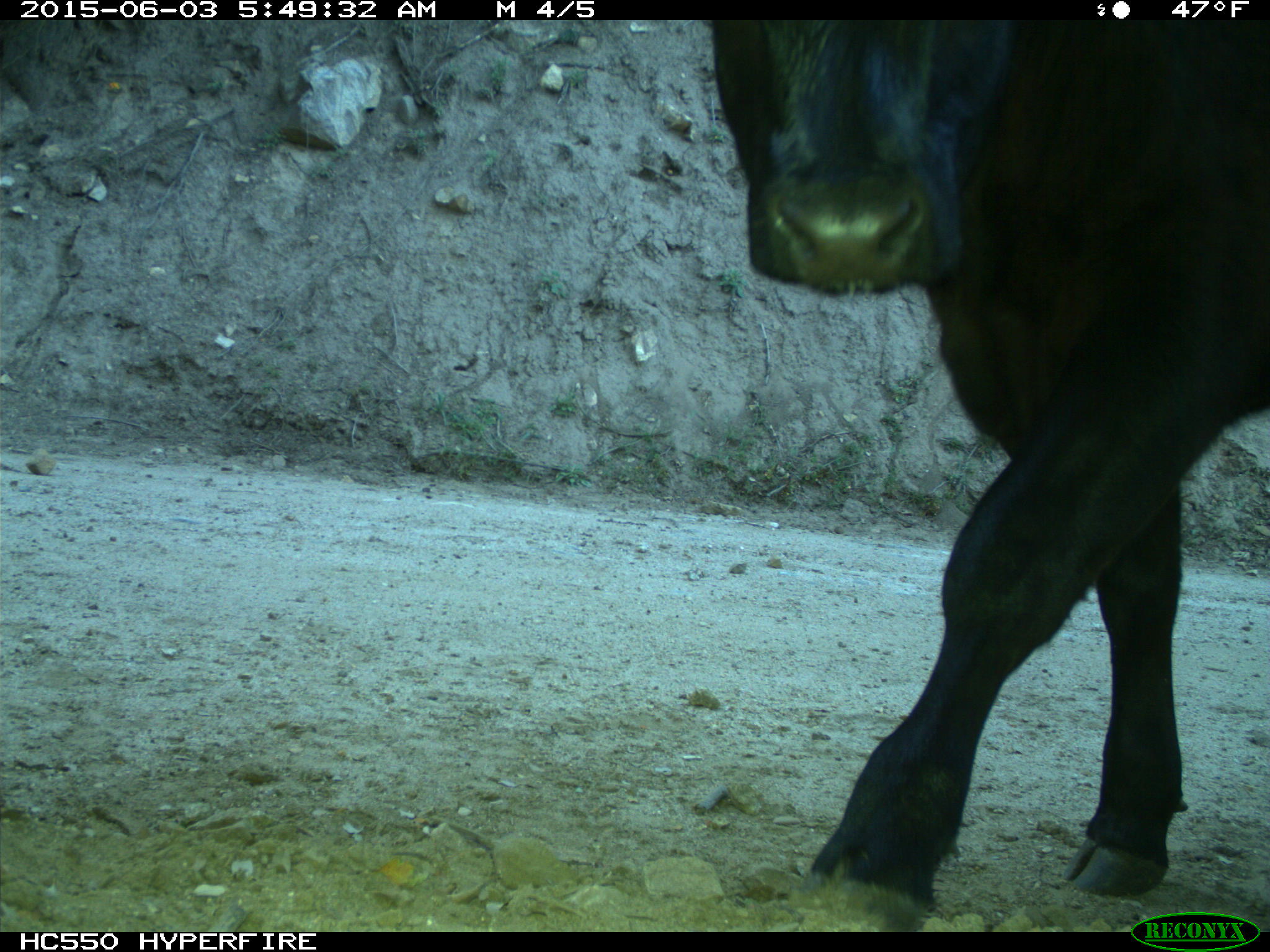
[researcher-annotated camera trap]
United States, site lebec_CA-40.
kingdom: Animalia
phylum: Chordata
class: Mammalia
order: Artiodactyla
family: Bovidae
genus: Bos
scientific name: Bos taurus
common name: domestic cow